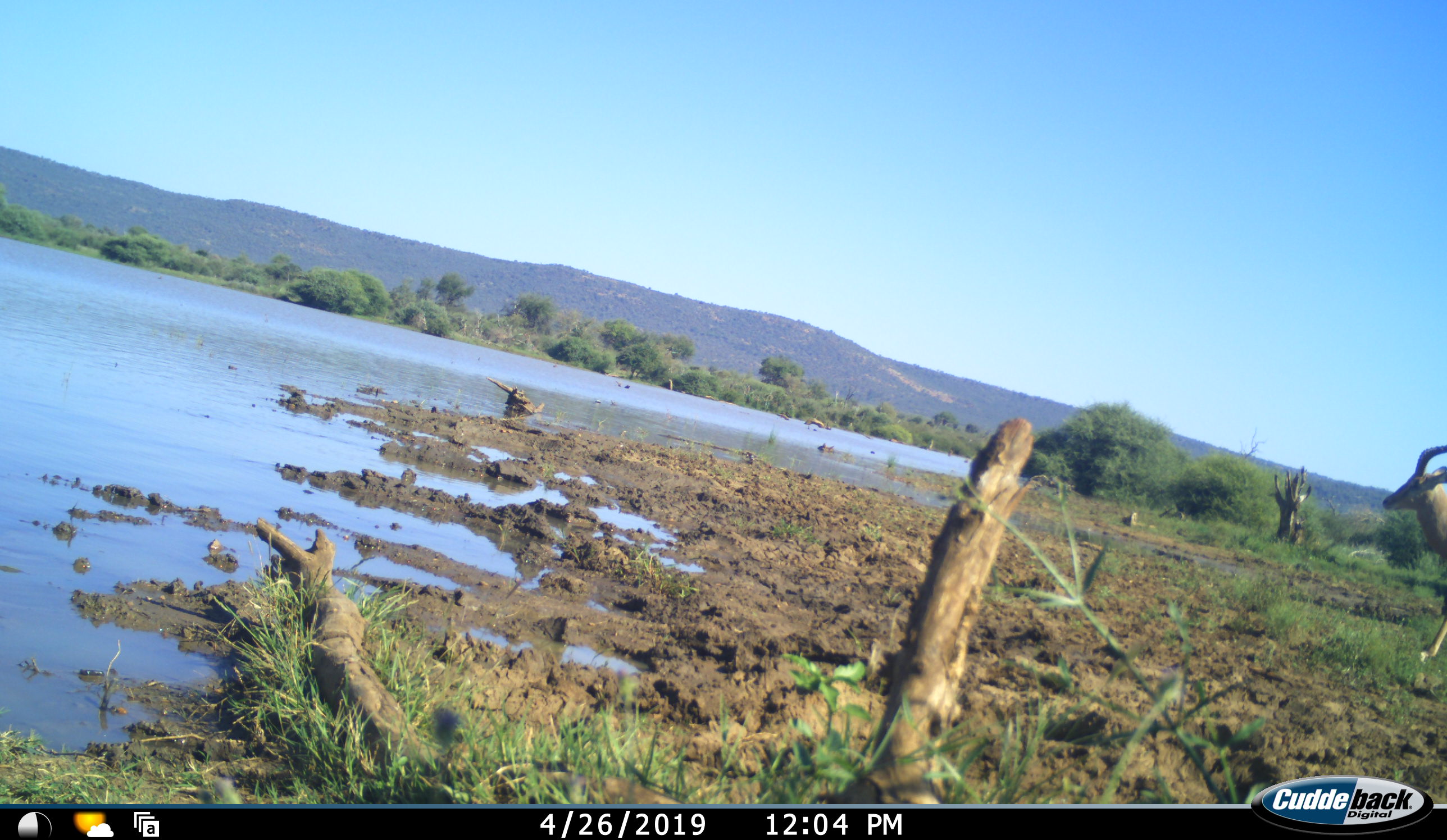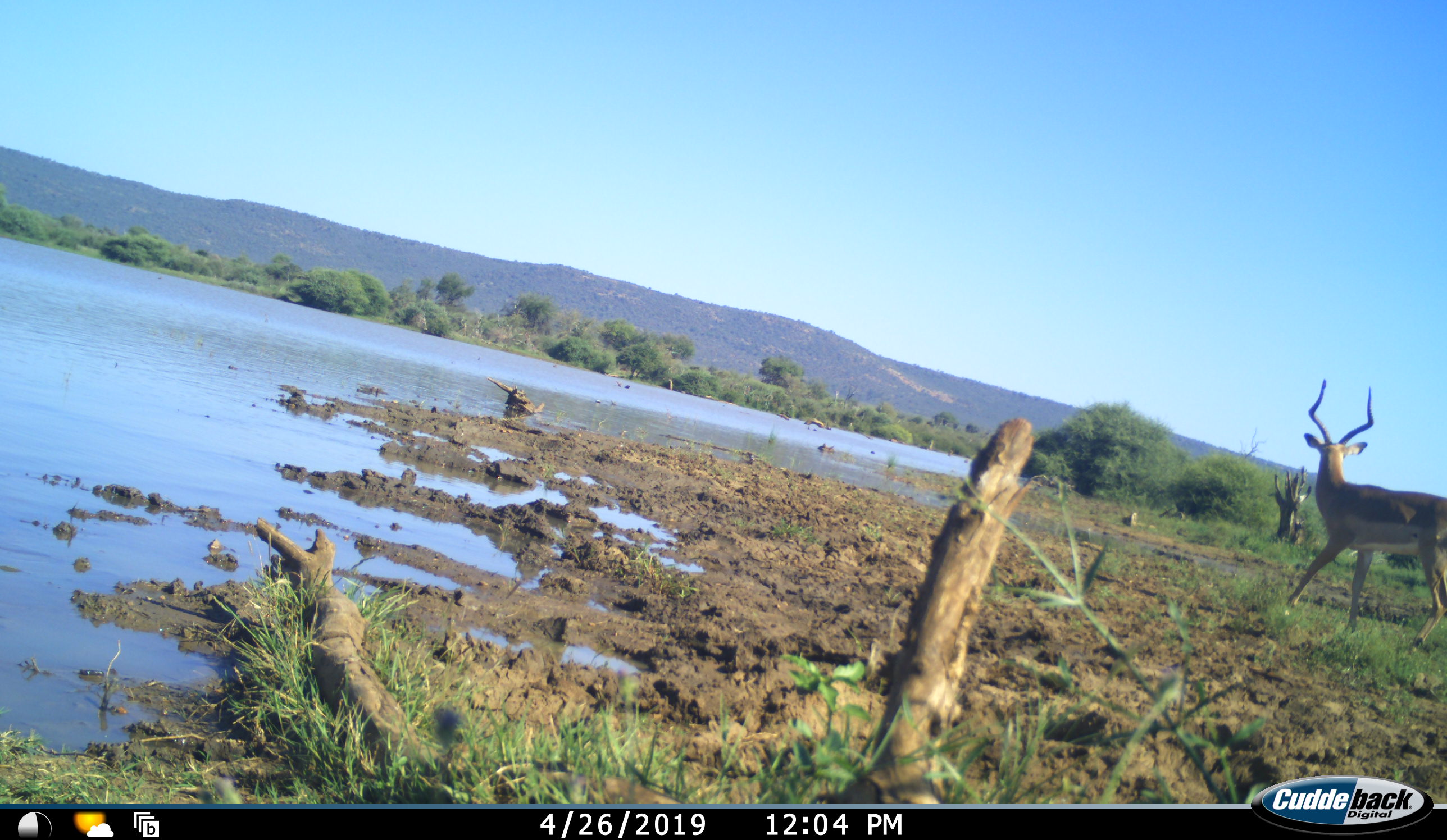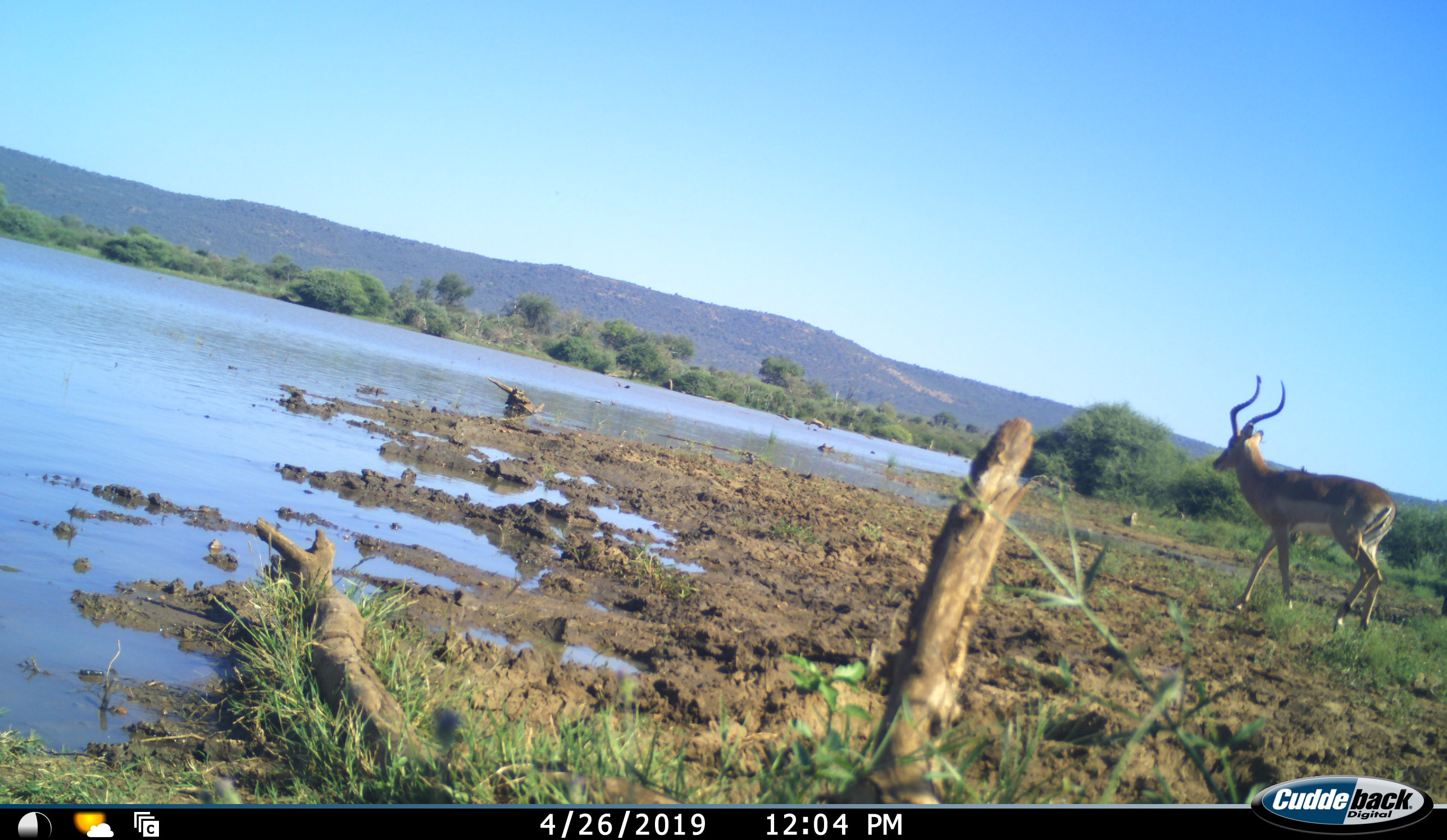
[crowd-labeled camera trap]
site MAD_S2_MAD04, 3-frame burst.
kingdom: Animalia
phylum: Chordata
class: Mammalia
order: Artiodactyla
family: Bovidae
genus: Aepyceros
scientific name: Aepyceros melampus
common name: impala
Impala (Aepyceros melampus), count 1. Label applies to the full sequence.